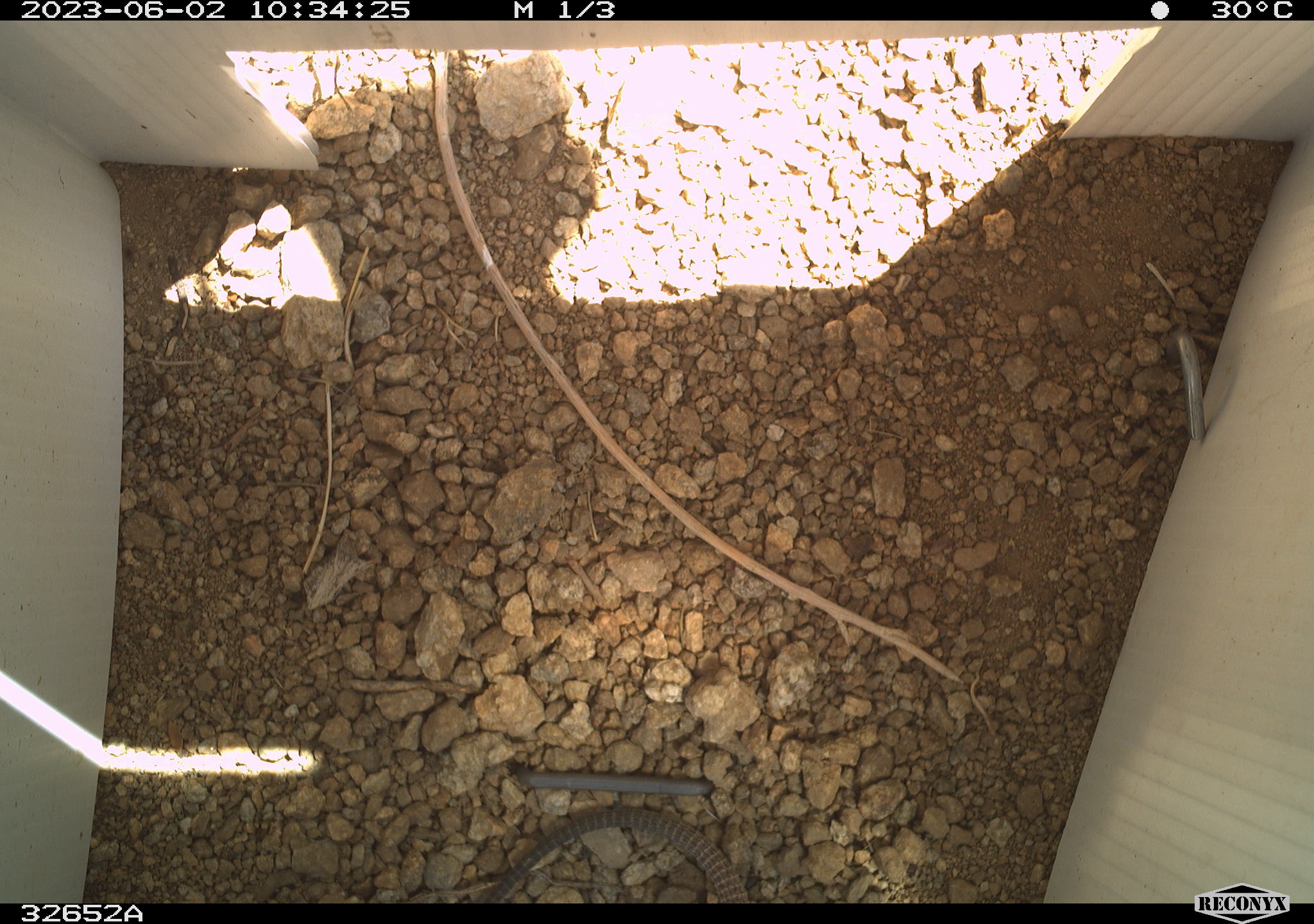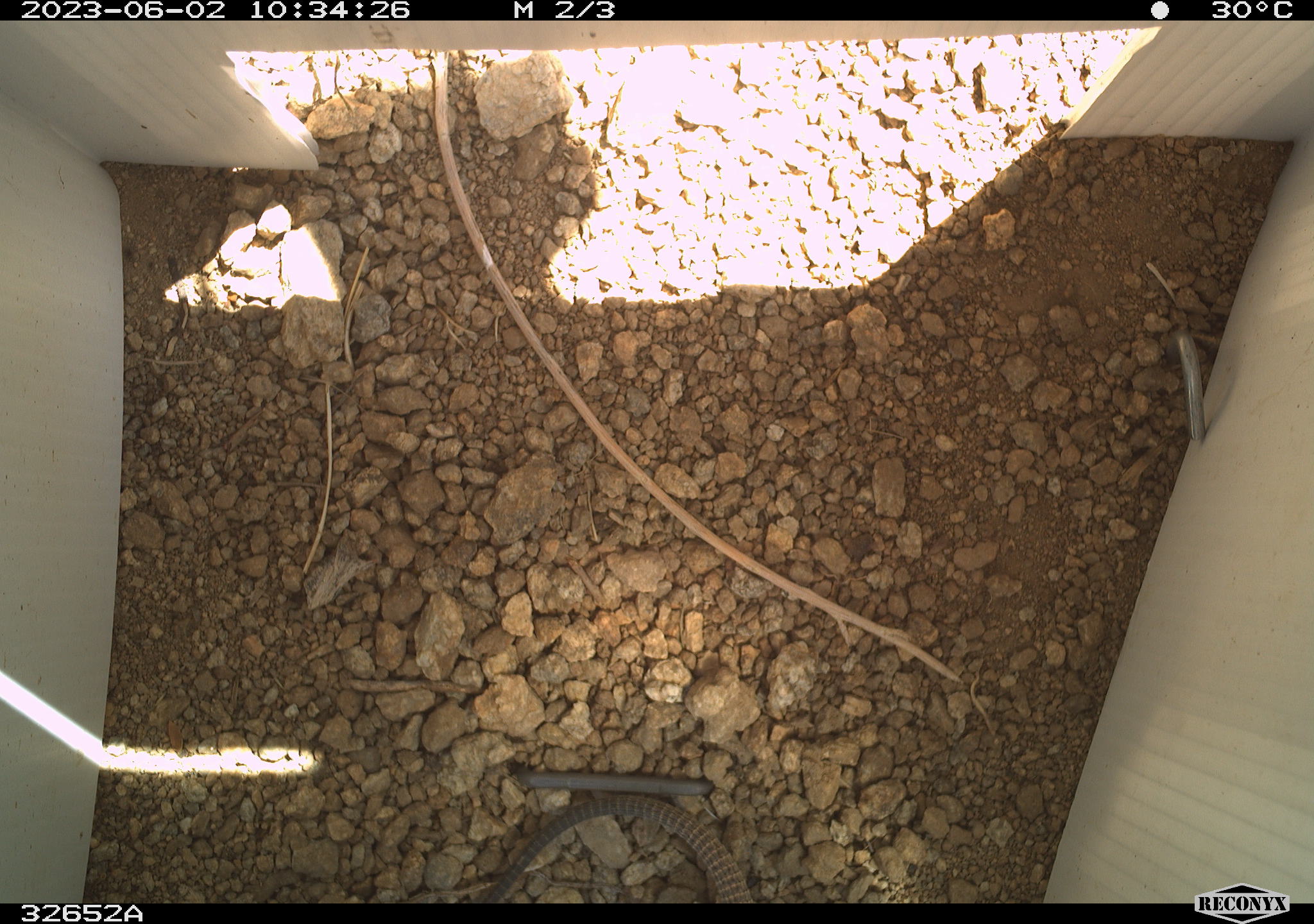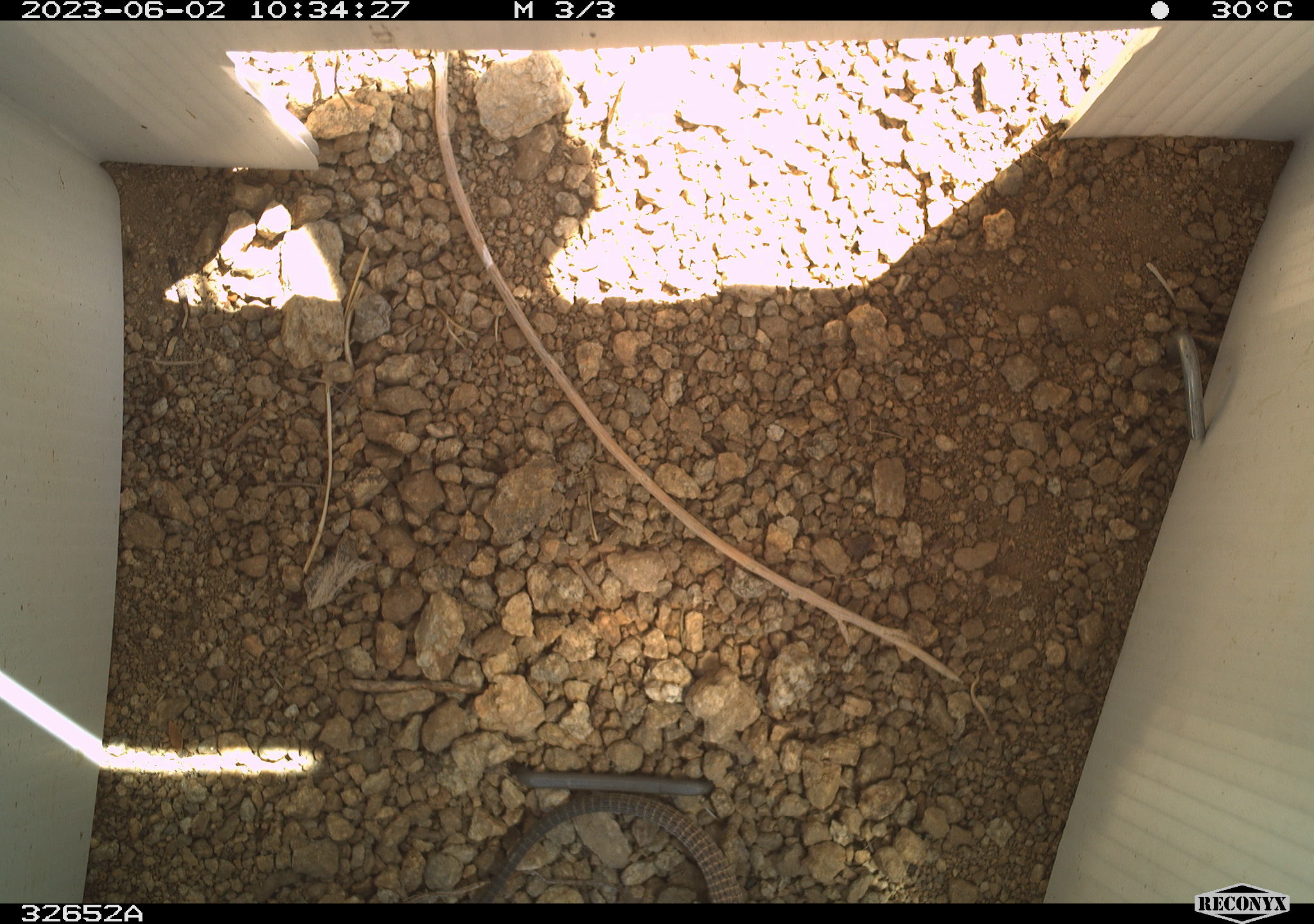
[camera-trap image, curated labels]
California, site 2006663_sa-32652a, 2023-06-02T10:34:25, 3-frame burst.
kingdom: Animalia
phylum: Chordata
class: Reptilia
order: Squamata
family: Teiidae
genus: Aspidoscelis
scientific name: Aspidoscelis tigris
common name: western whiptail